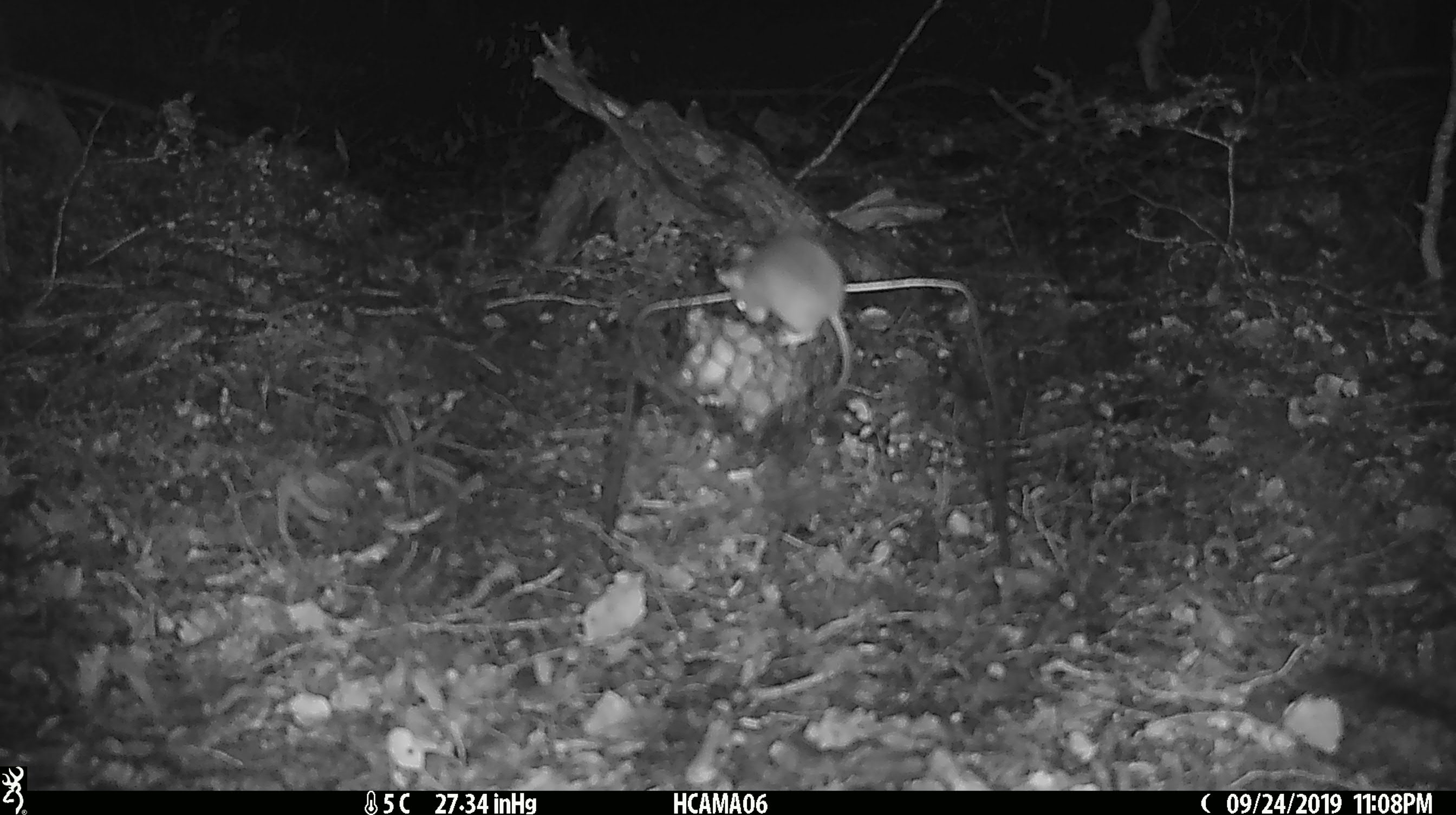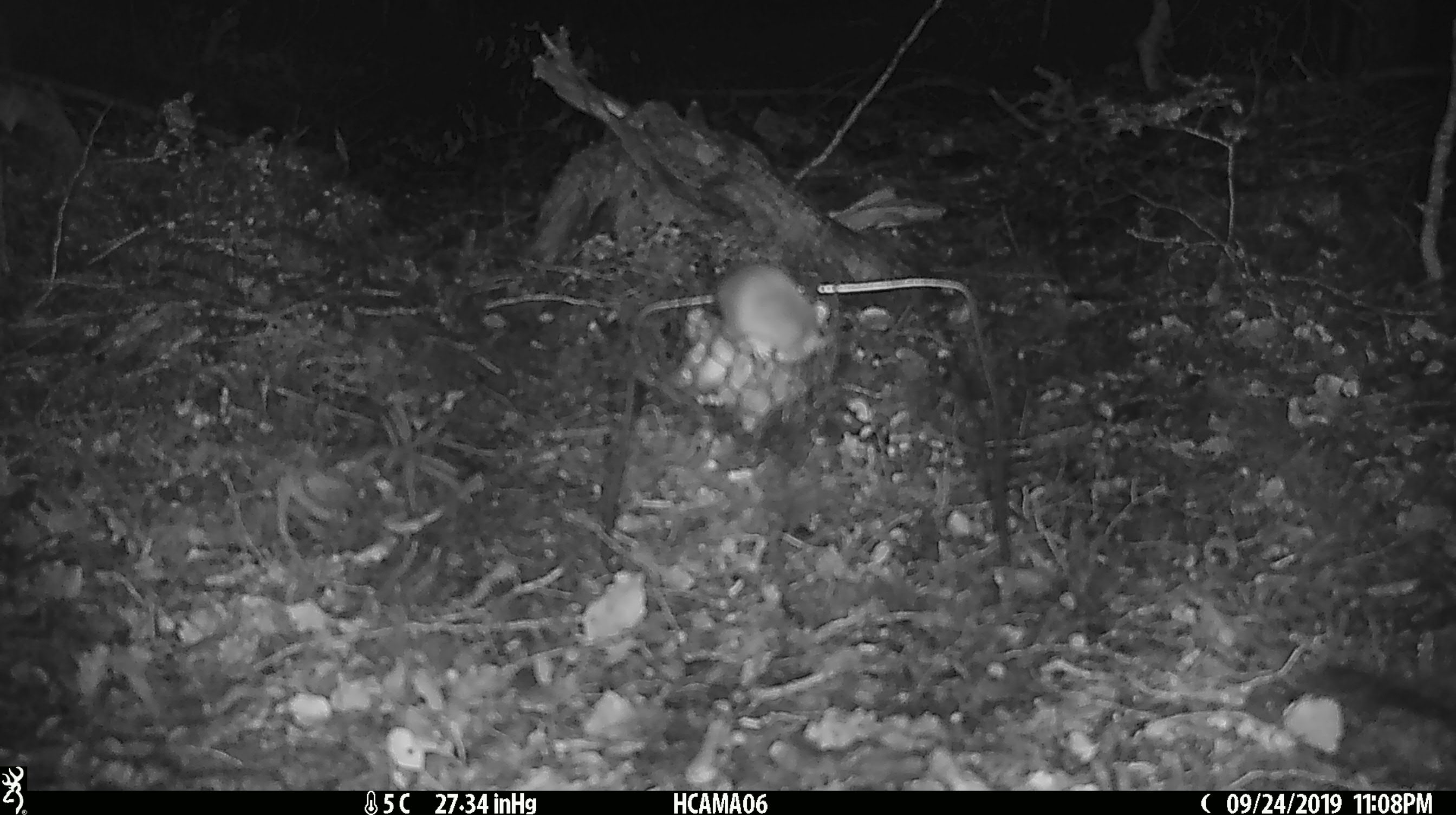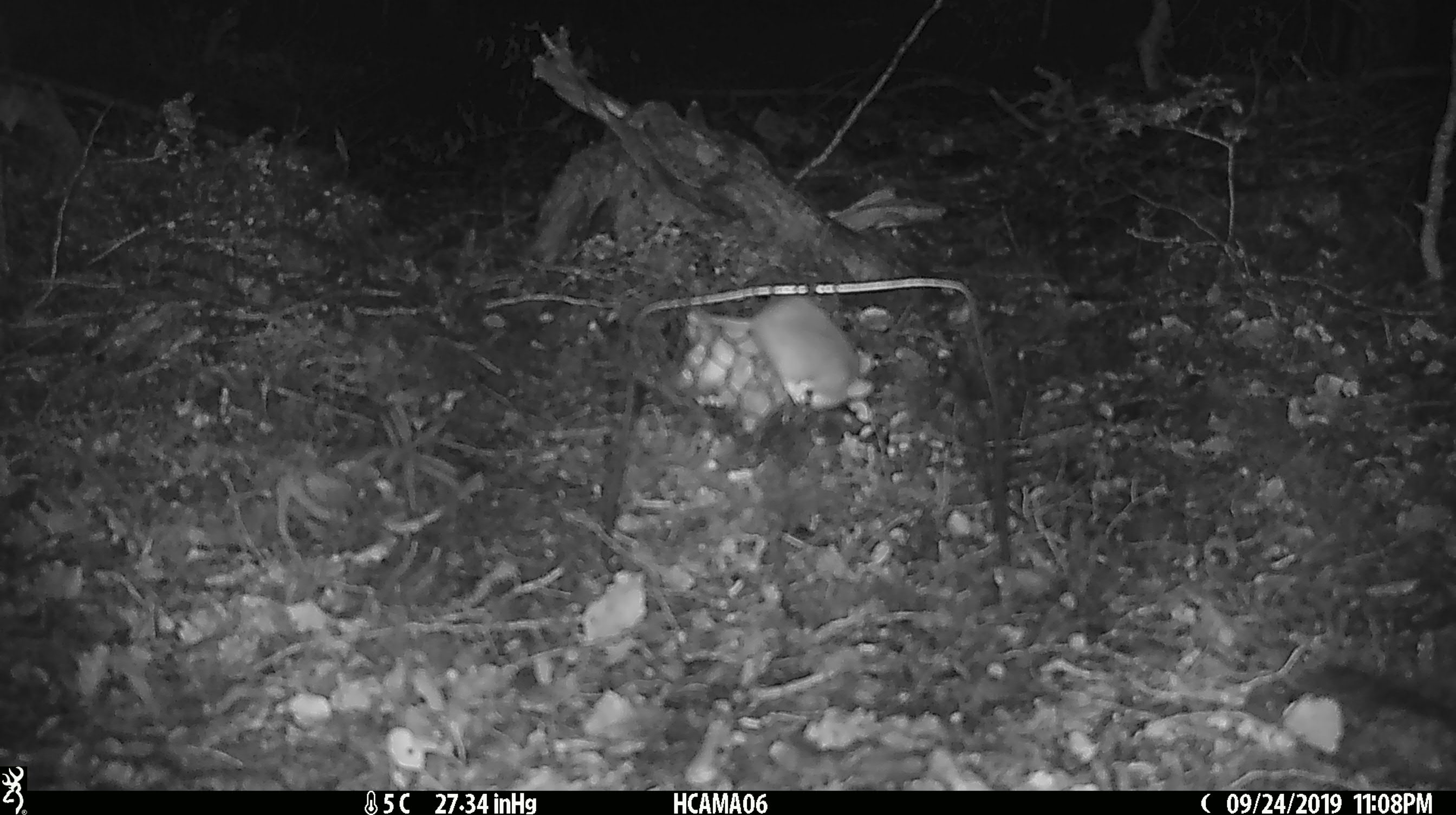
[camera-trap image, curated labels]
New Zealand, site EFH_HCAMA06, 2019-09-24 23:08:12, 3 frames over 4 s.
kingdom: Animalia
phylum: Chordata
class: Mammalia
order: Rodentia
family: Muridae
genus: Mus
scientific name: Mus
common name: mouse